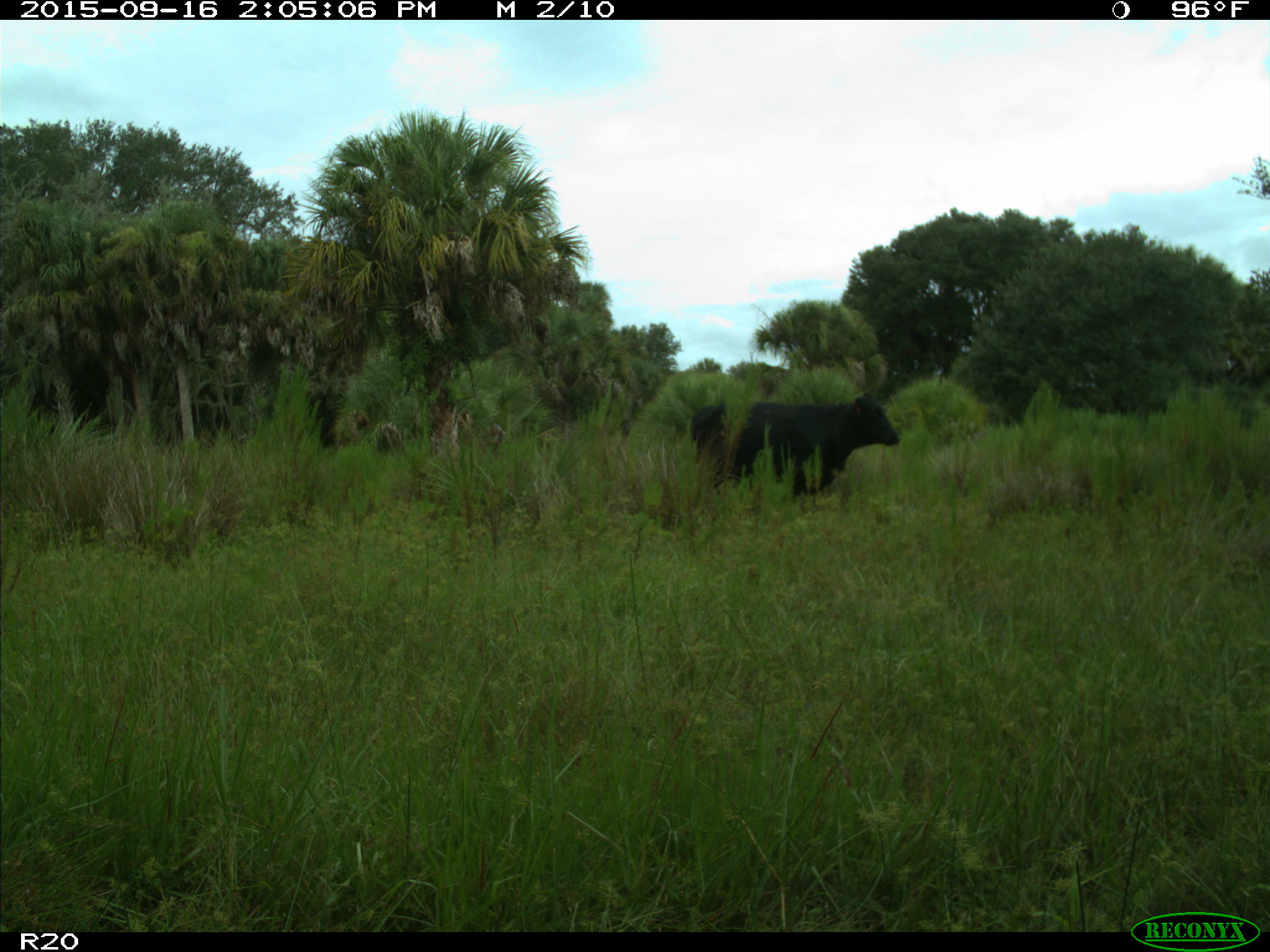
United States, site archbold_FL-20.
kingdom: Animalia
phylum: Chordata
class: Mammalia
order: Artiodactyla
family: Bovidae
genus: Bos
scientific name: Bos taurus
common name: domestic cow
Bos taurus (domestic cow).